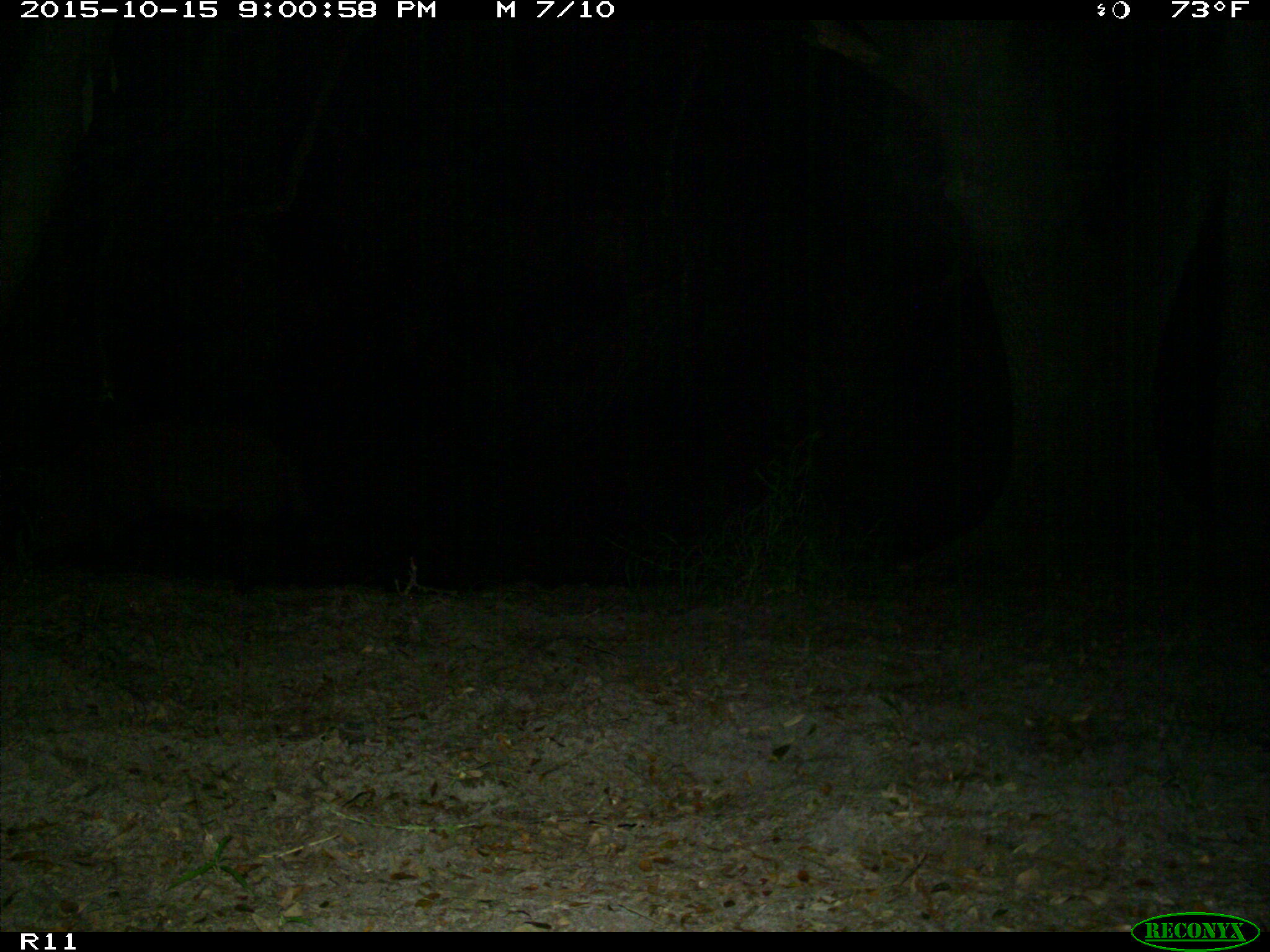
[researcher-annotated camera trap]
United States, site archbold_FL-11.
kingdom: Animalia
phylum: Chordata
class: Mammalia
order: Artiodactyla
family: Suidae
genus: Sus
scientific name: Sus scrofa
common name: wild boar